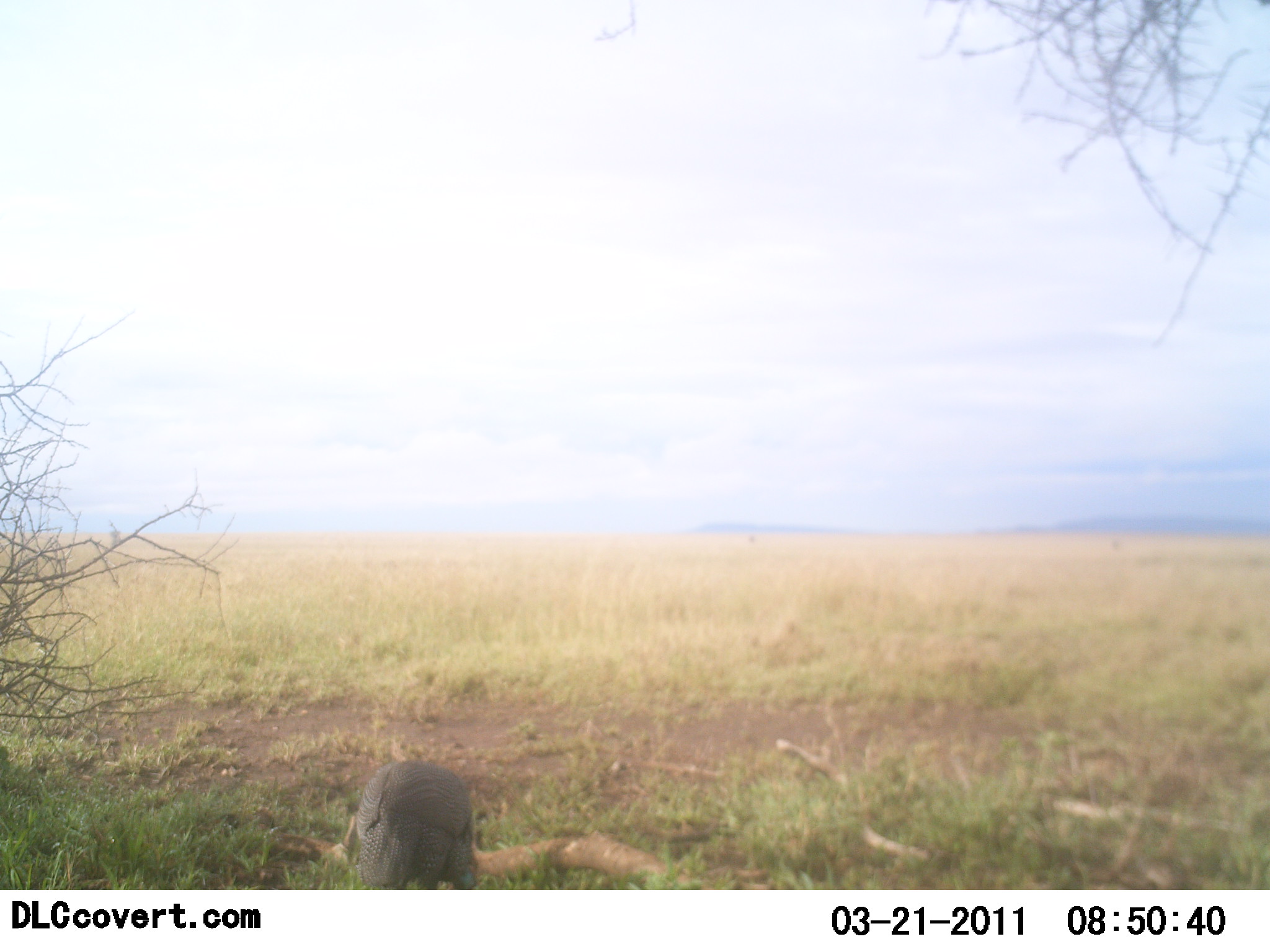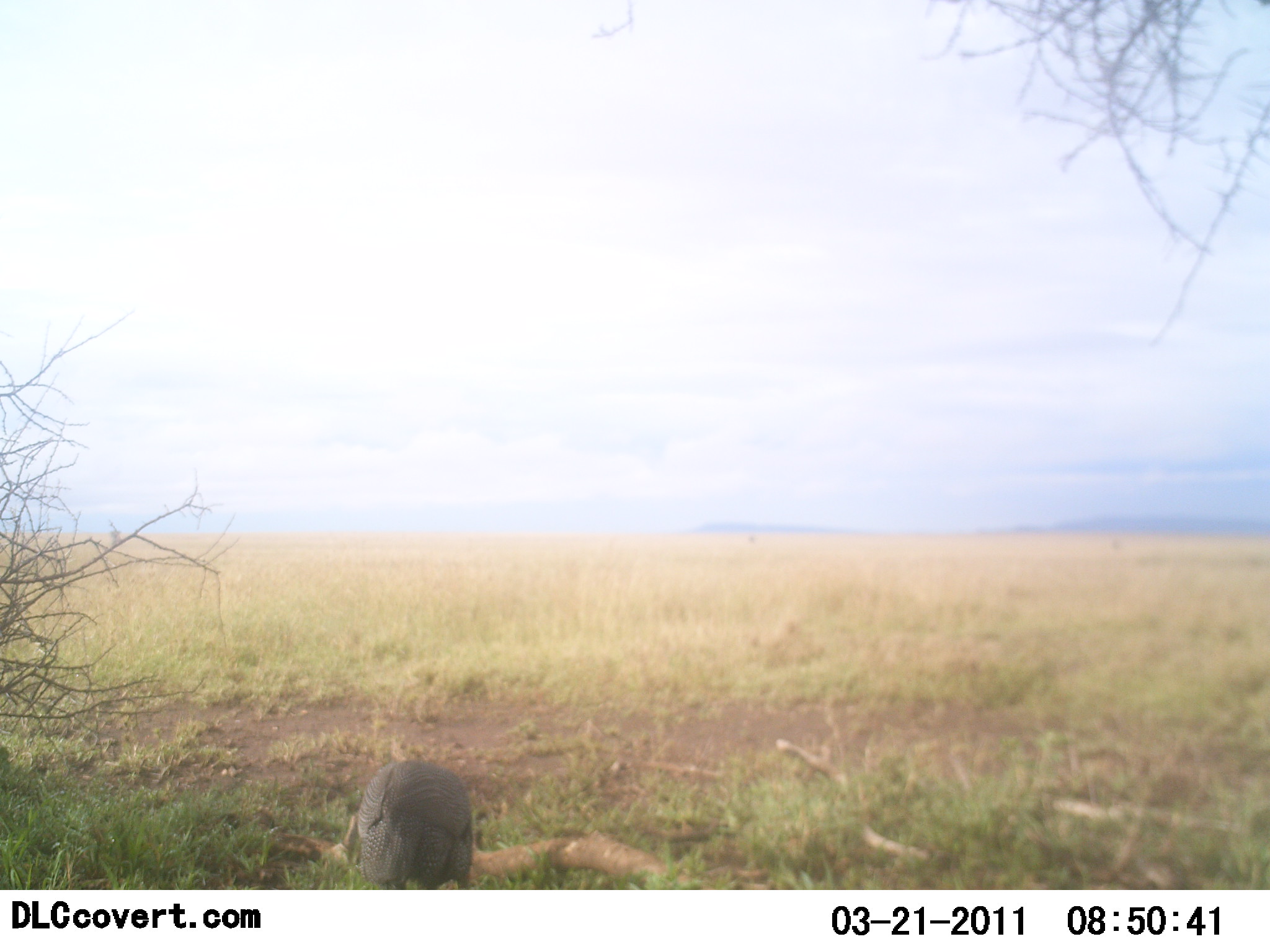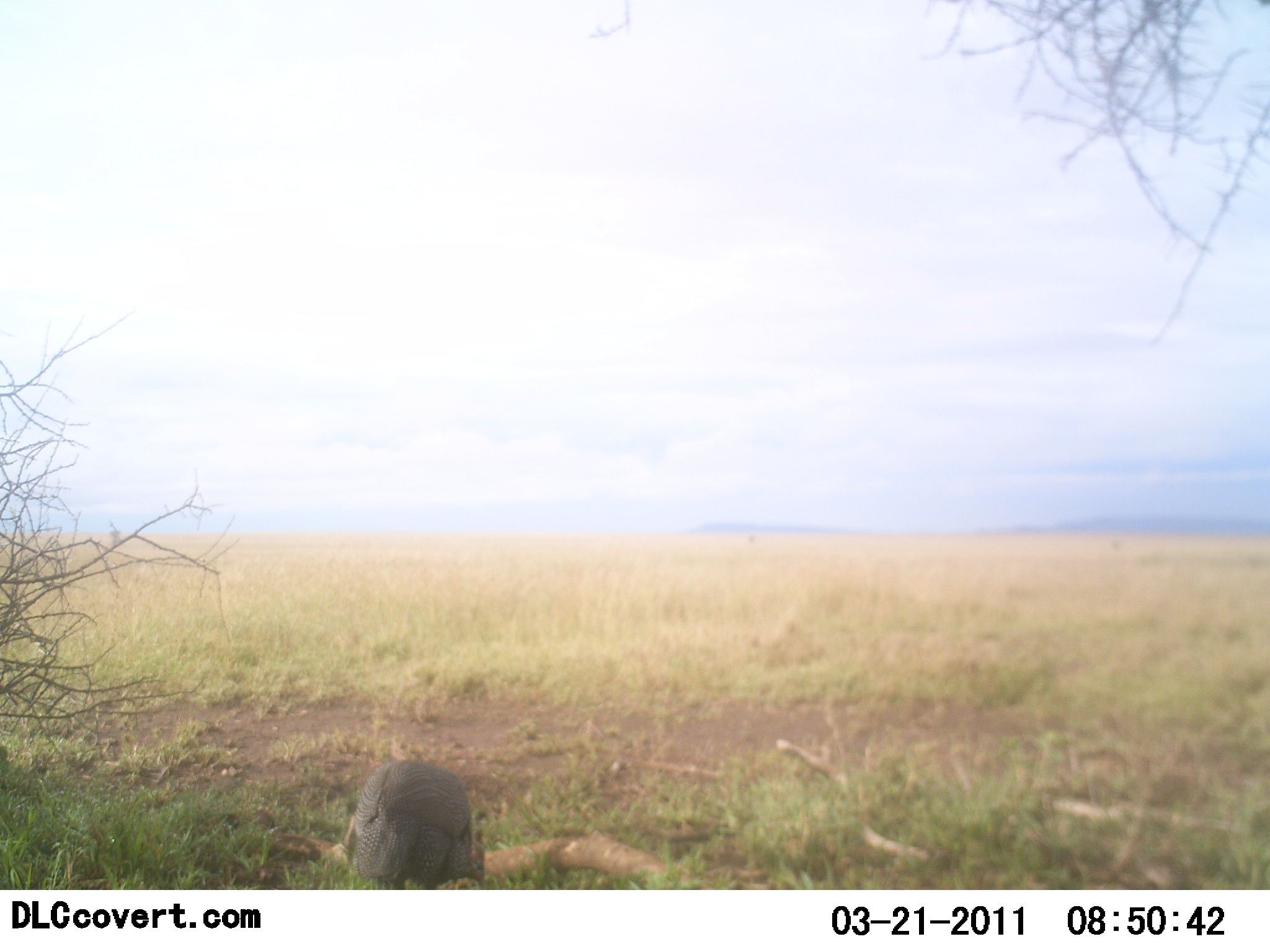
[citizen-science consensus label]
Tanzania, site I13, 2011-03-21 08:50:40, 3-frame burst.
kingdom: Animalia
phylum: Chordata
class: Aves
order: Galliformes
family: Numididae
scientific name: Numididae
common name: guinea fowl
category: guineafowl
Guineafowl (guinea fowl) (Numididae), count 1. Behavior (volunteer vote fractions): standing 21%, resting 0%, moving 0%, interacting 0%. Young present (vote fraction): 0%. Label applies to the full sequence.